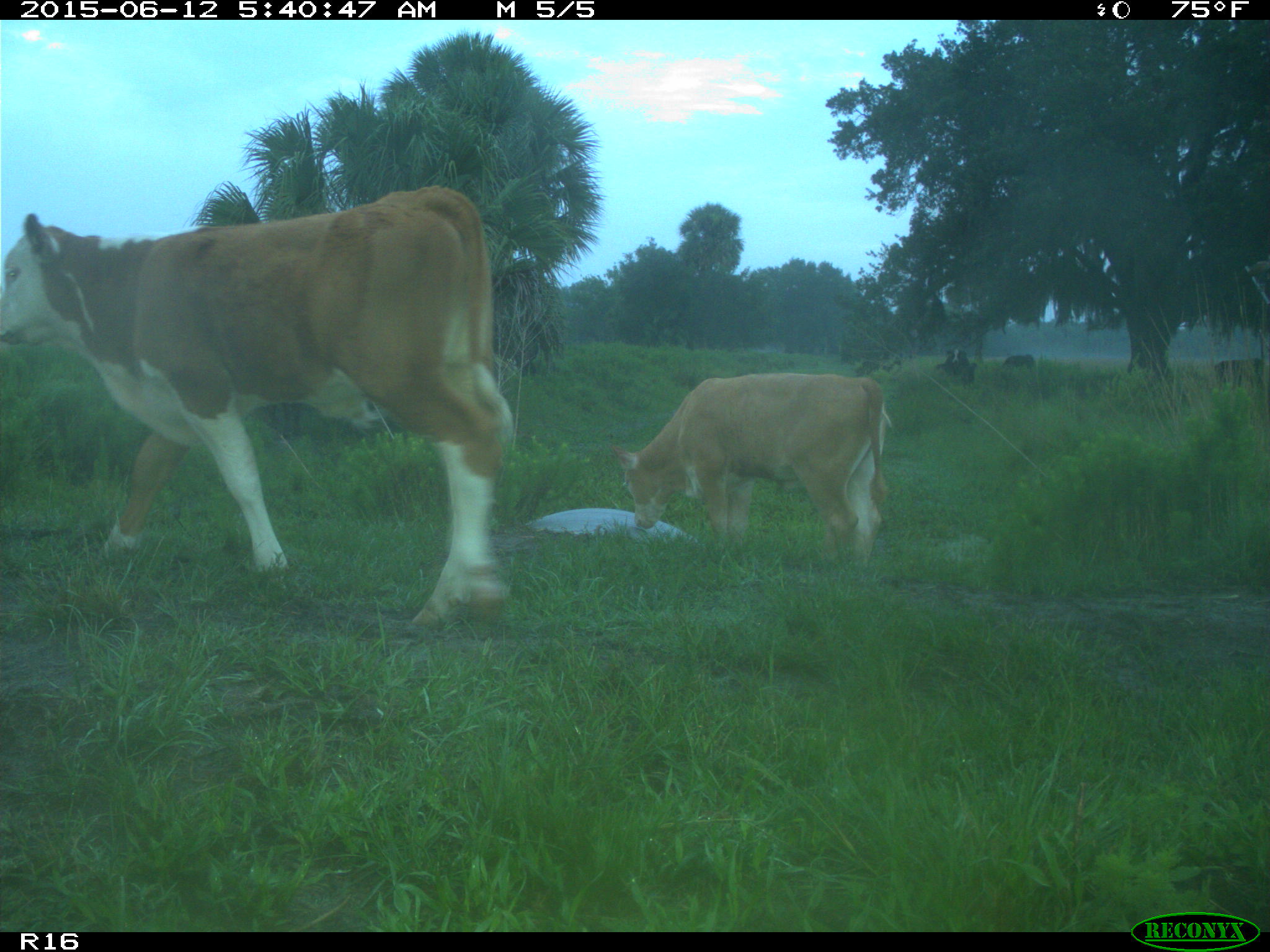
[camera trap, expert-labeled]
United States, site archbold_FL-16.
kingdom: Animalia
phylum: Chordata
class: Mammalia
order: Artiodactyla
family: Bovidae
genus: Bos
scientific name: Bos taurus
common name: domestic cow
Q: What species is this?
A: Bos taurus (domestic cow).